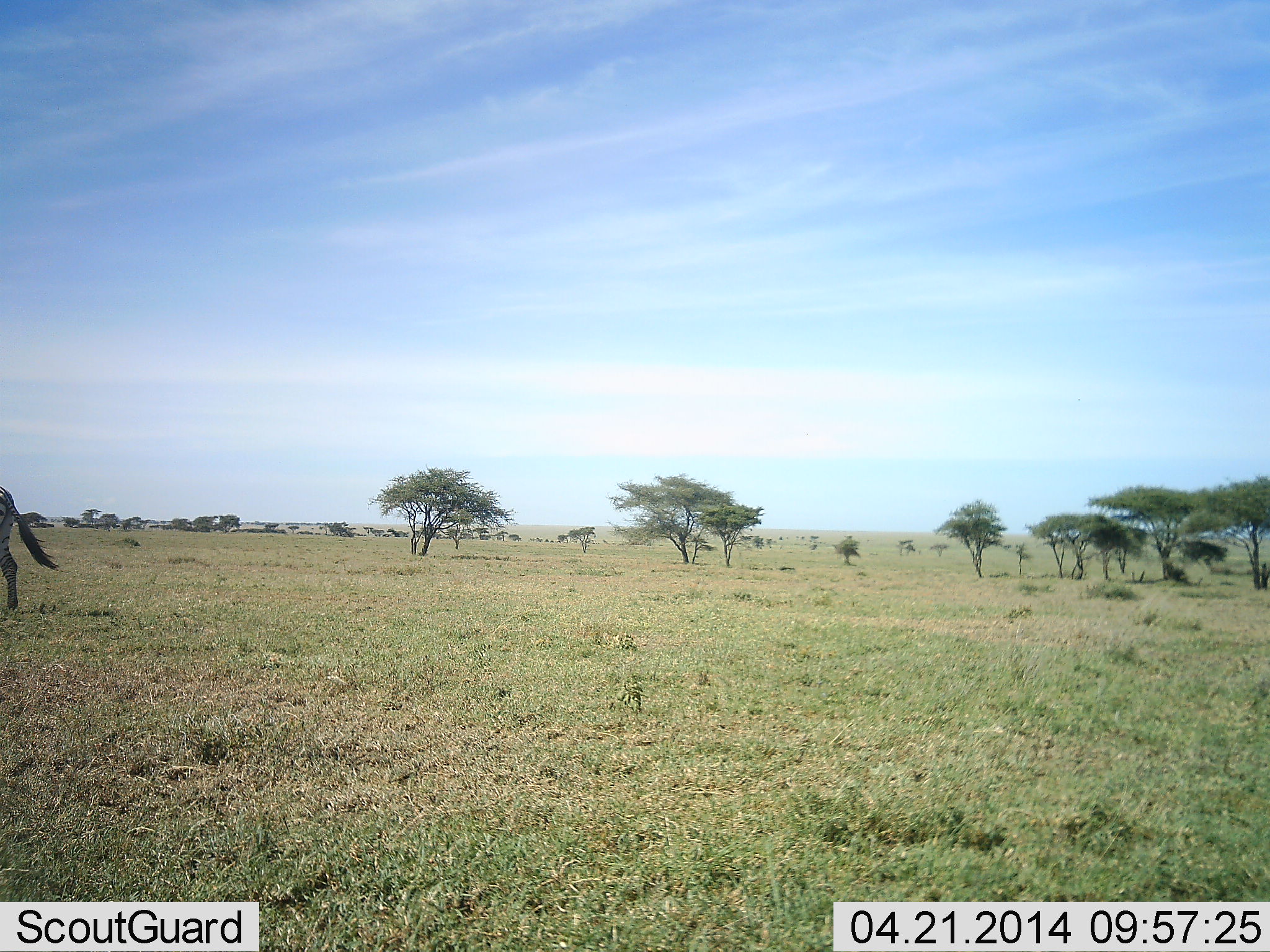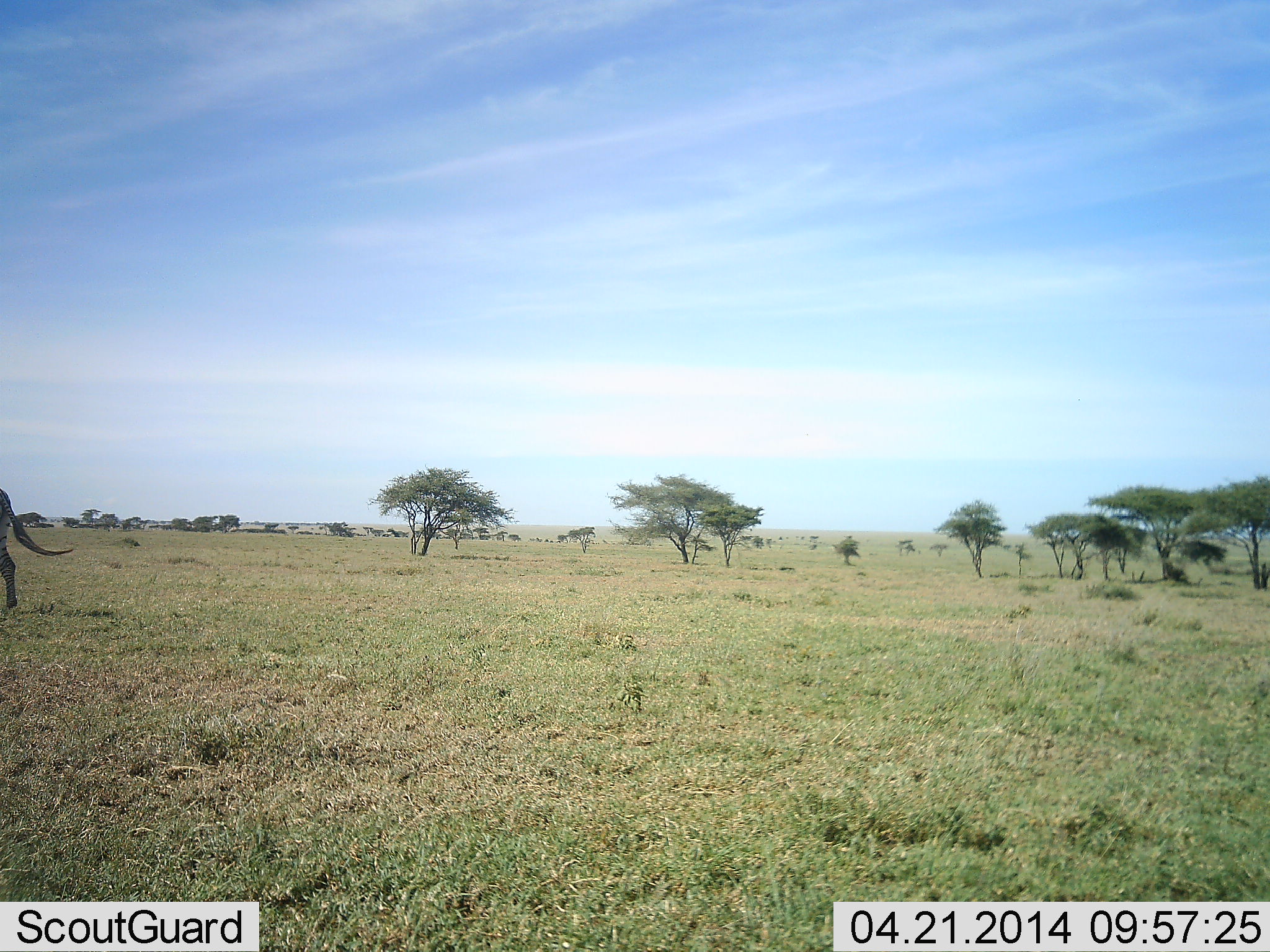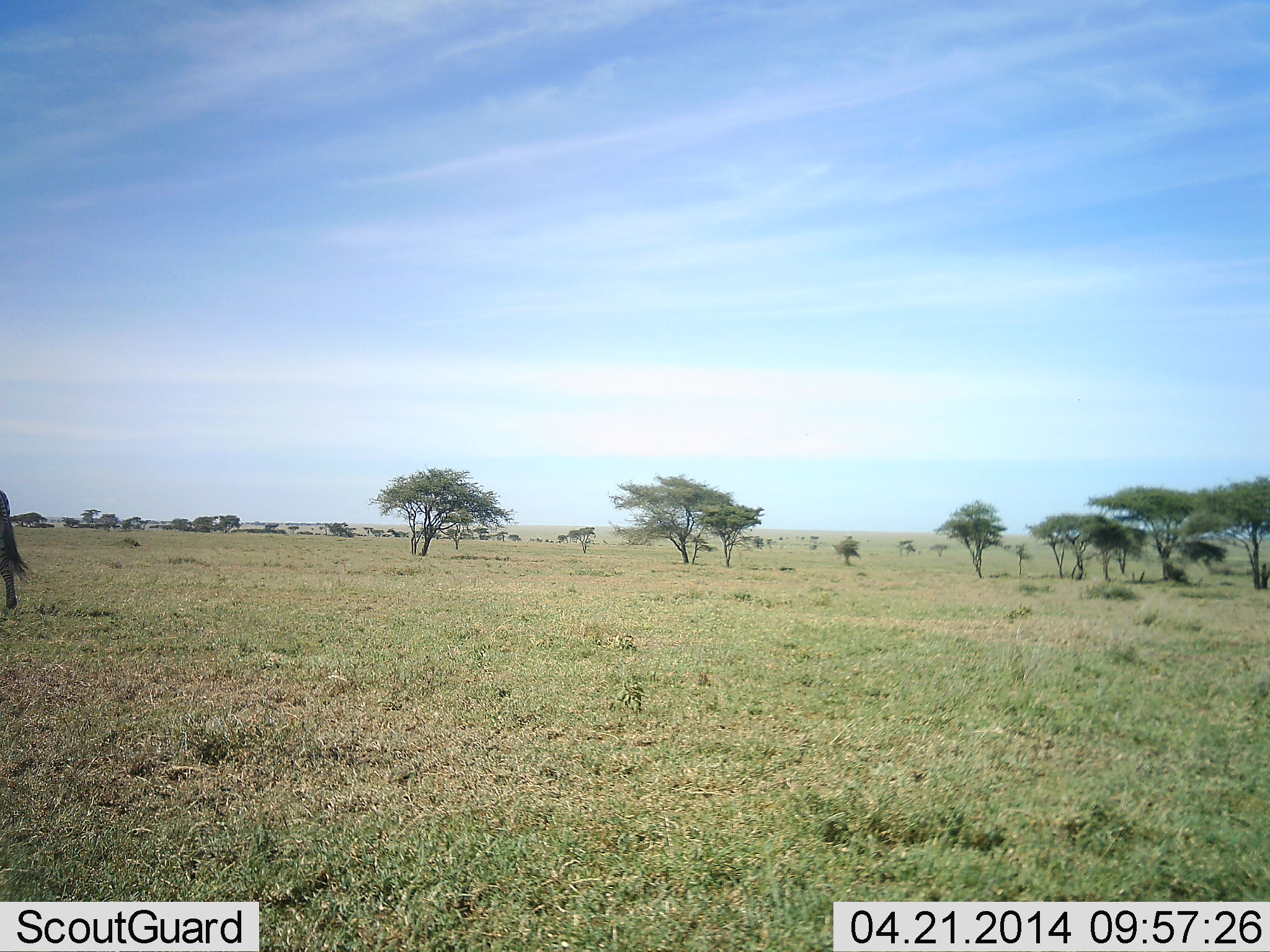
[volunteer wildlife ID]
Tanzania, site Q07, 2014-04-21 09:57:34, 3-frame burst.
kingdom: Animalia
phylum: Chordata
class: Mammalia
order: Perissodactyla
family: Equidae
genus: Equus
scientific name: Equus quagga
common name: plains zebra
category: zebra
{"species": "zebra (plains zebra) (Equus quagga)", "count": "1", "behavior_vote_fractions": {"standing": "68%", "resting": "0%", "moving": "21%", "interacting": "0%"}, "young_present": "0%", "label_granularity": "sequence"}